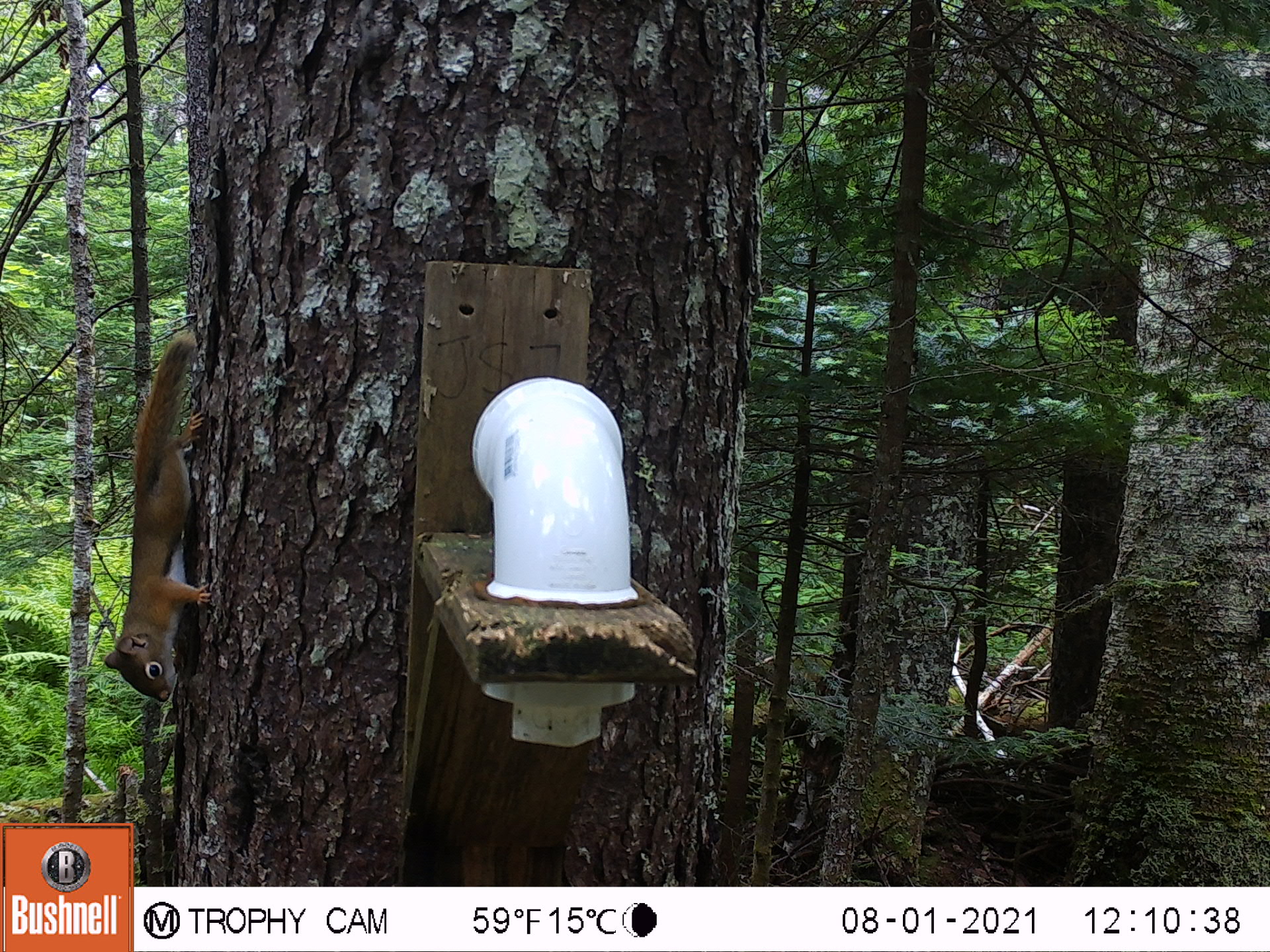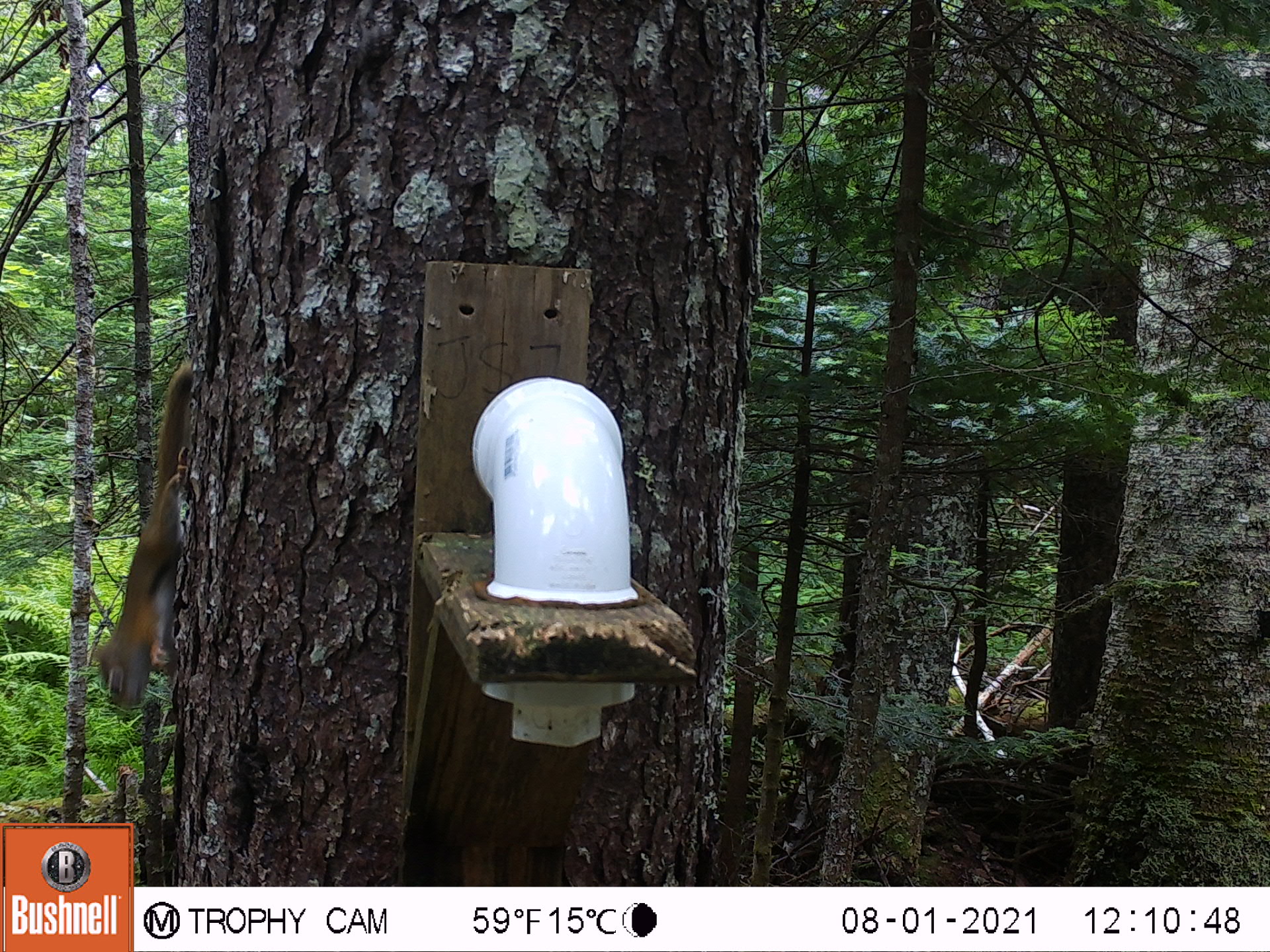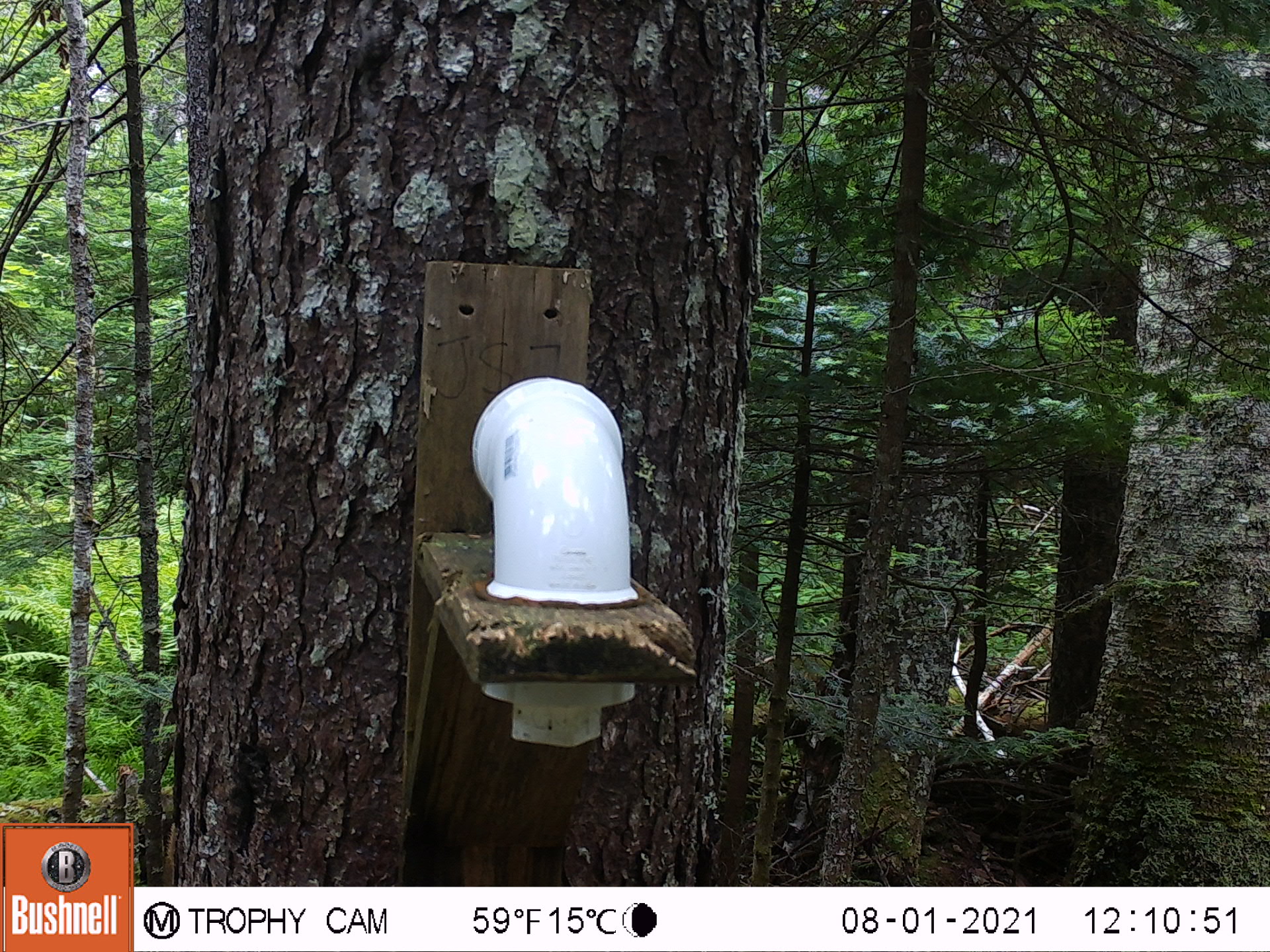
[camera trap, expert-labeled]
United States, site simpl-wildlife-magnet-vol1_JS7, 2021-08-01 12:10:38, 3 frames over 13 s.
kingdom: Animalia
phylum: Chordata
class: Mammalia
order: Rodentia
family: Sciuridae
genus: Tamiasciurus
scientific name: Tamiasciurus hudsonicus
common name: red squirrel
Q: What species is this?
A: Red squirrel (Tamiasciurus hudsonicus).